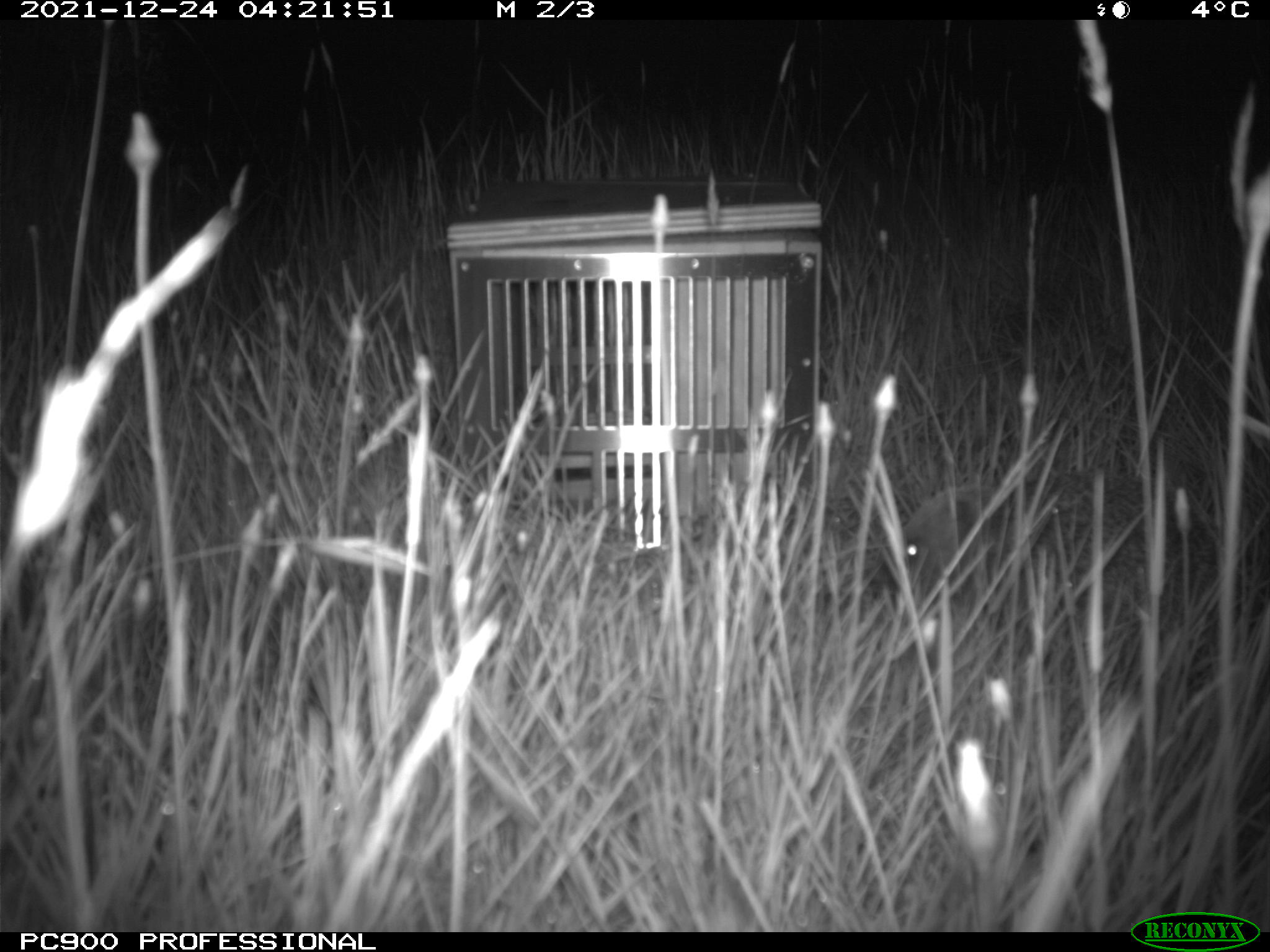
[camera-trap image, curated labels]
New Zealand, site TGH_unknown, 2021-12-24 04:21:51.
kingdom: Animalia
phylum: Chordata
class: Mammalia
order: Eulipotyphla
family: Erinaceidae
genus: Erinaceus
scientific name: Erinaceus europaeus europaeus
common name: european hedgehog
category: hedgehog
Hedgehog (european hedgehog) (Erinaceus europaeus europaeus).